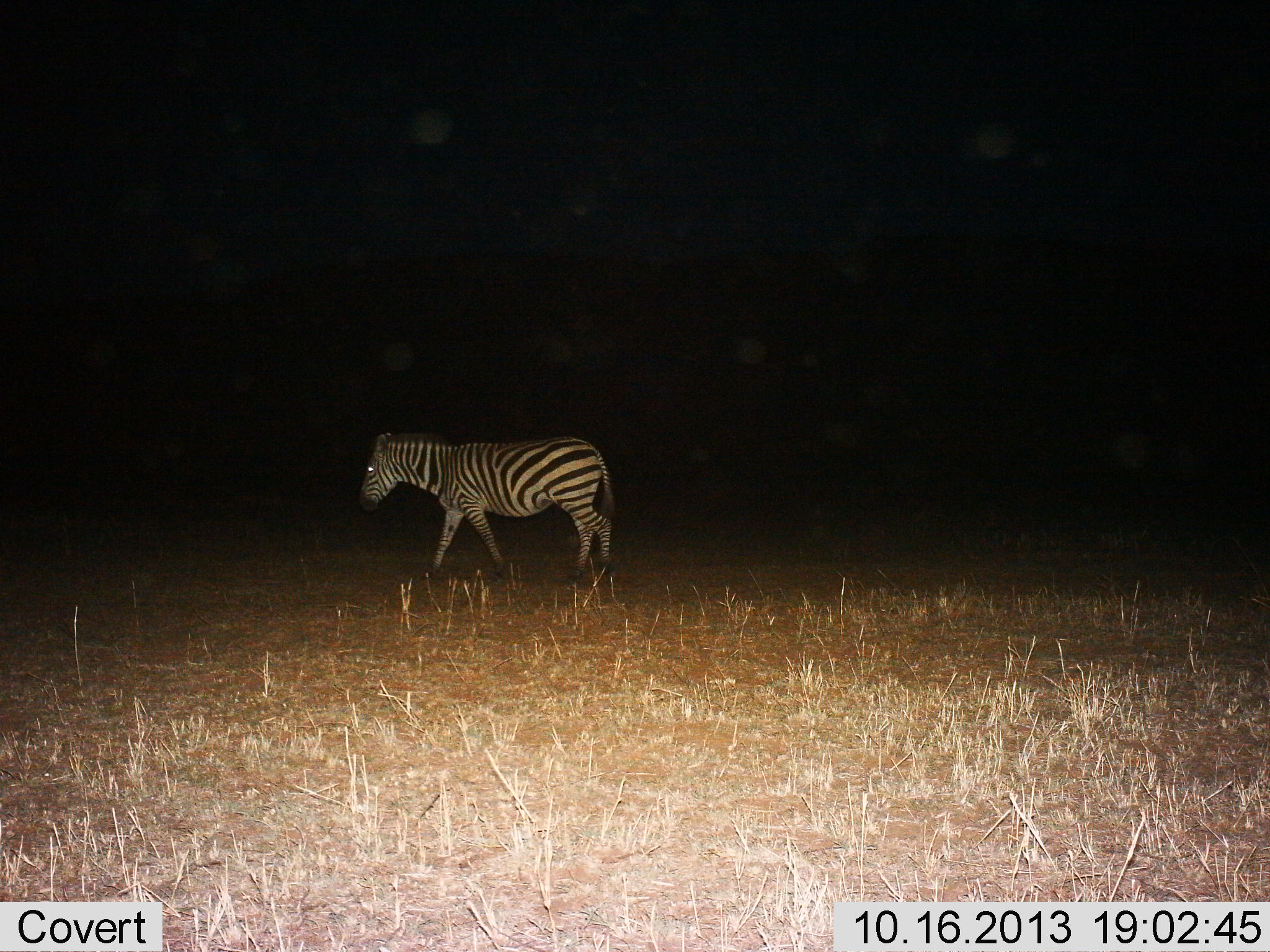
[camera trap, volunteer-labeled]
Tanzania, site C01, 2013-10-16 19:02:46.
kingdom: Animalia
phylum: Chordata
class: Mammalia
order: Perissodactyla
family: Equidae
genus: Equus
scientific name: Equus quagga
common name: plains zebra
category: zebra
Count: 1.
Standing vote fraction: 15%.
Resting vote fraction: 0%.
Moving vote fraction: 85%.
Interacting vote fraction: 0%.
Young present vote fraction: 0%.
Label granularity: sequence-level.